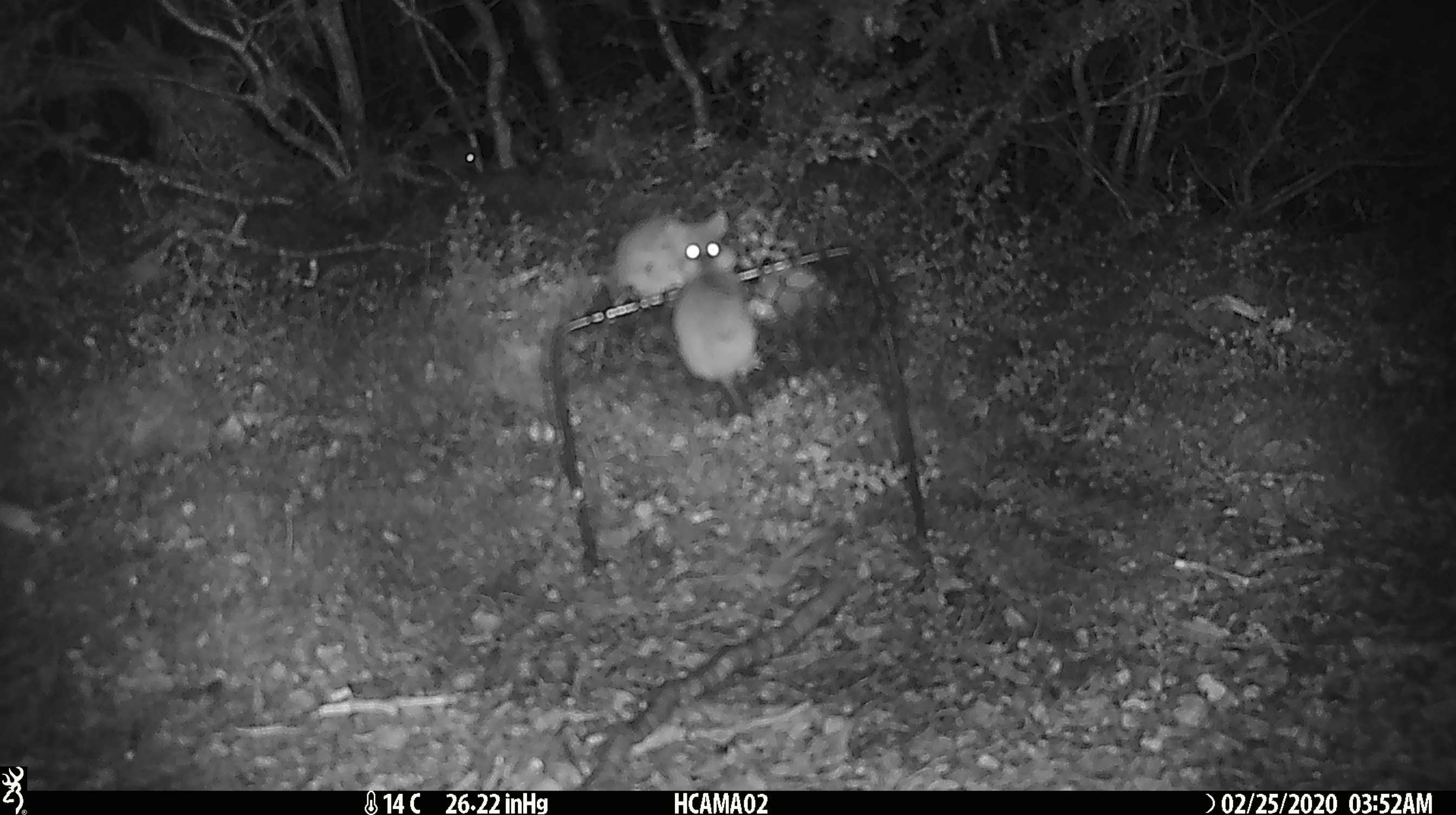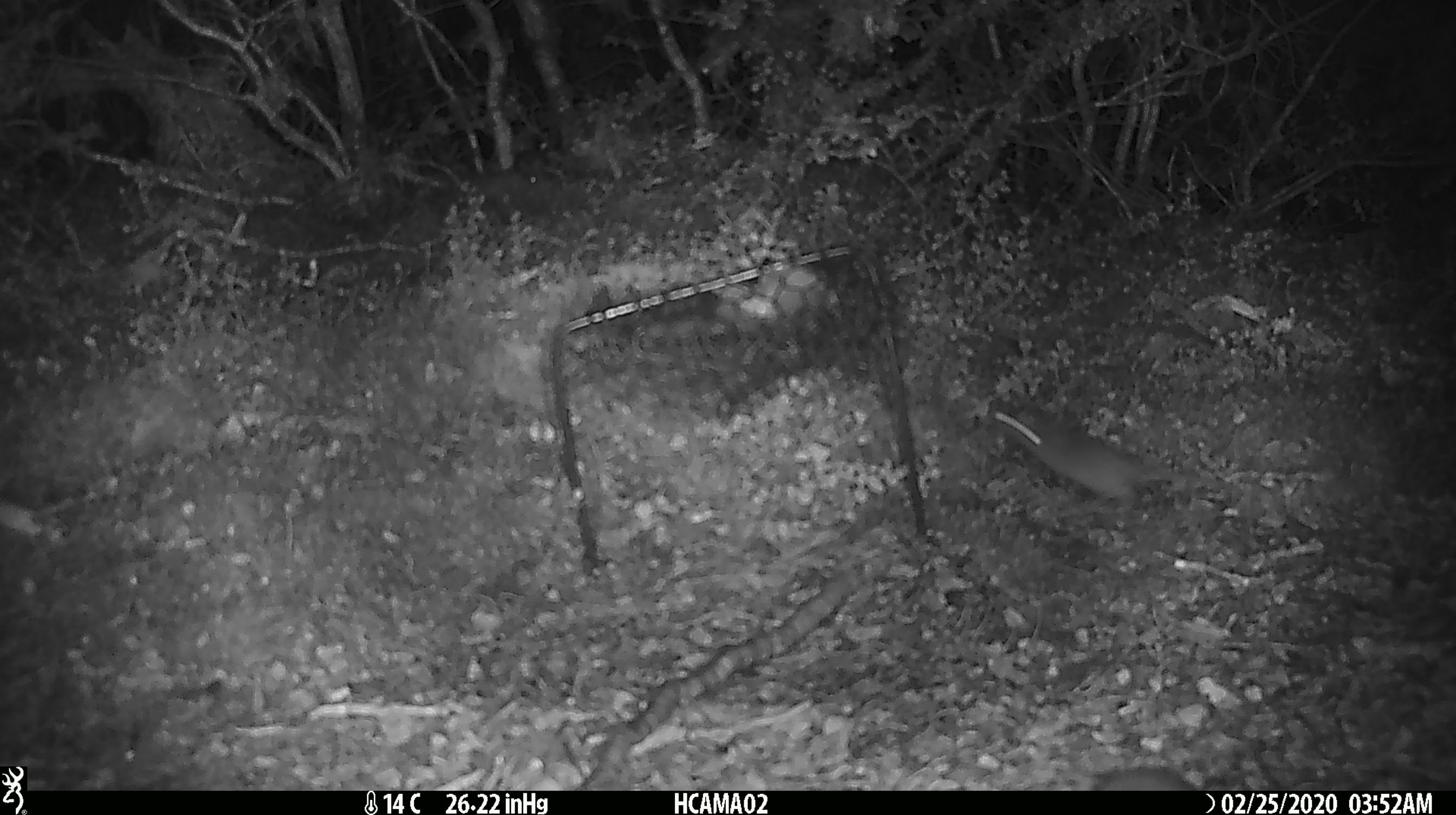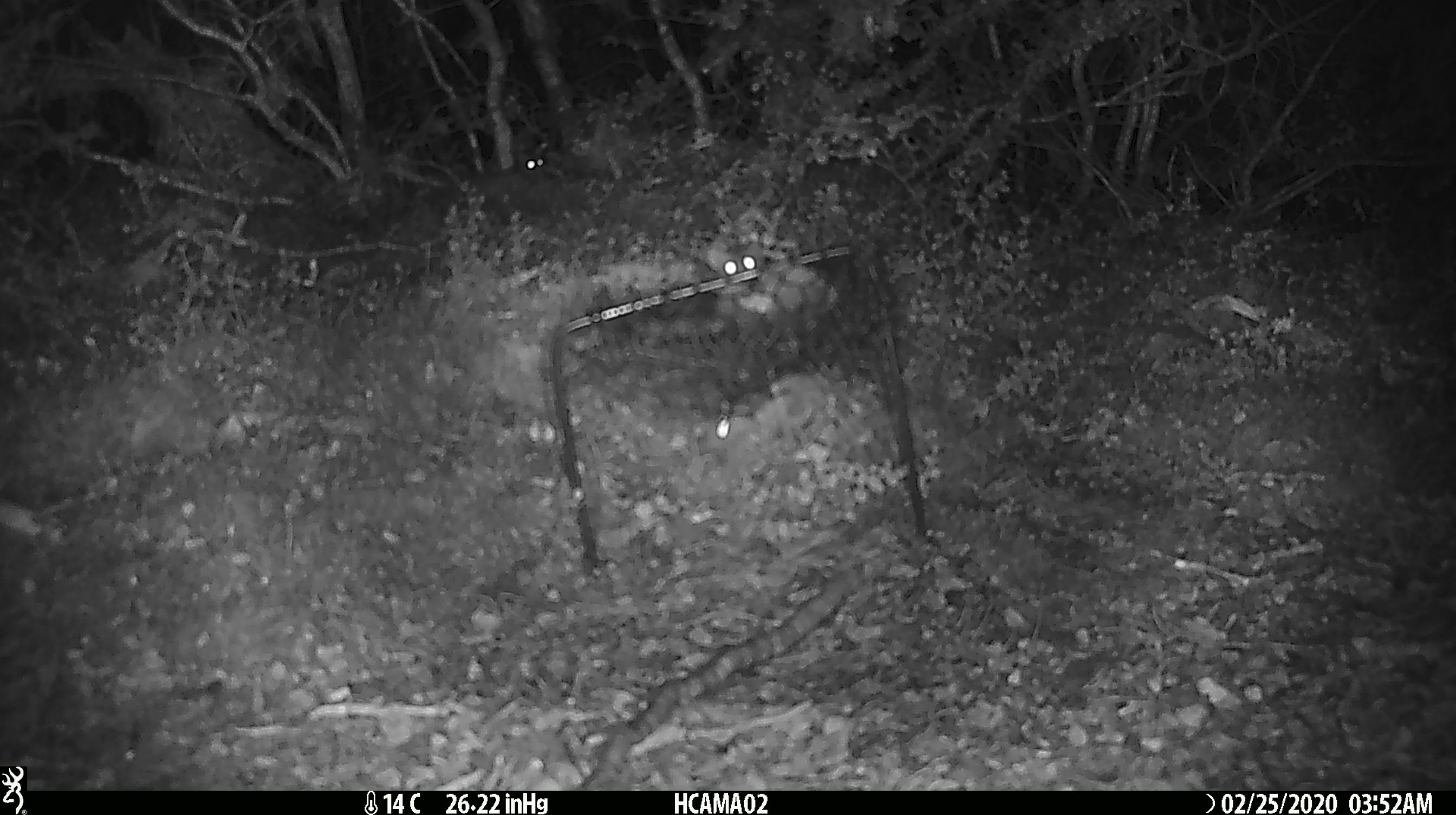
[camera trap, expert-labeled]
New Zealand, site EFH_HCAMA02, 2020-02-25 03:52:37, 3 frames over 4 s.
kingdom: Animalia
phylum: Chordata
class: Mammalia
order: Rodentia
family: Muridae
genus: Mus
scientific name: Mus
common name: mouse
Mouse (Mus).